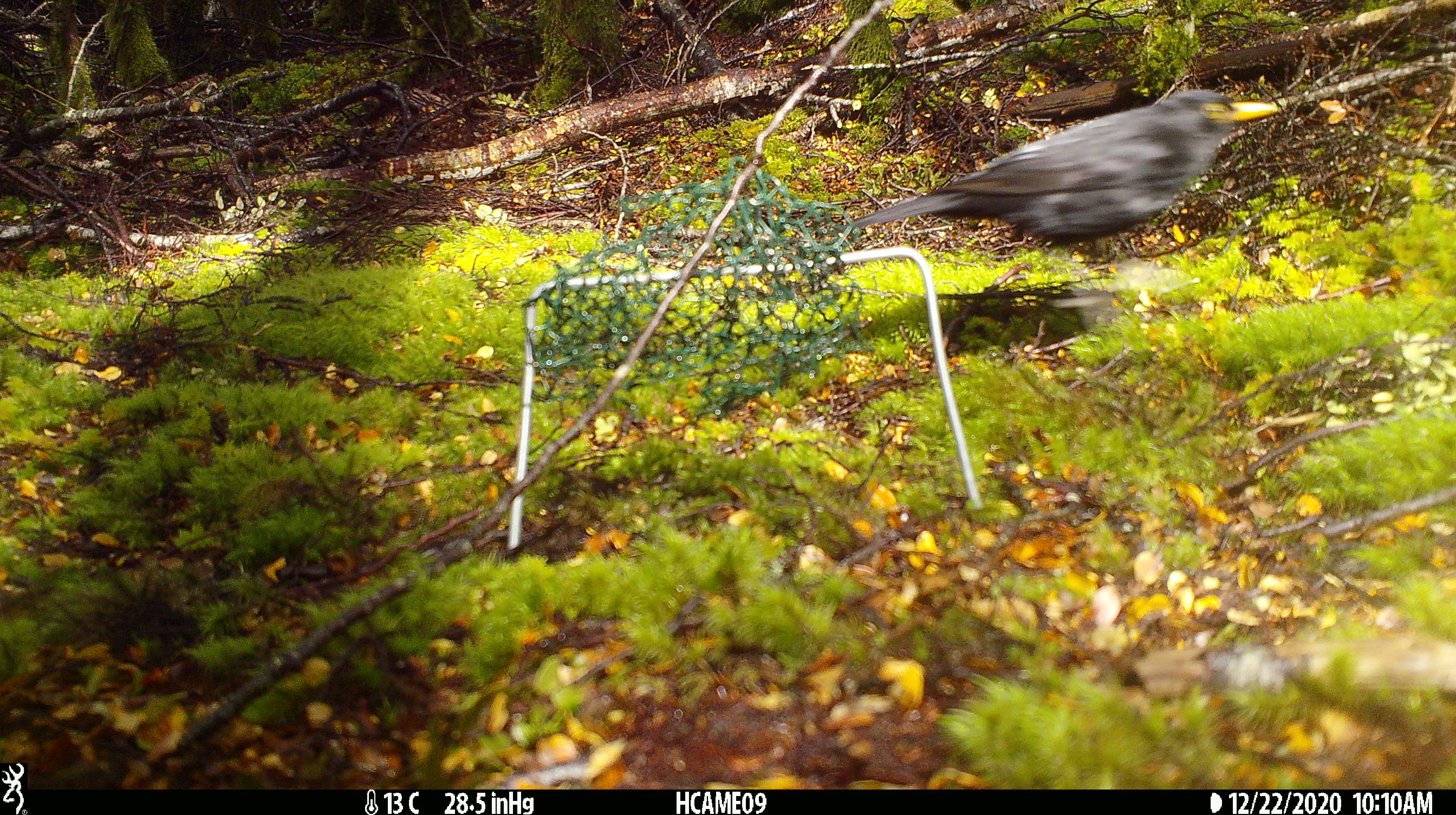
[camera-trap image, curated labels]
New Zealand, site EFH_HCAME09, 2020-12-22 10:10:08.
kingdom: Animalia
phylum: Chordata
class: Aves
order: Passeriformes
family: Turdidae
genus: Turdus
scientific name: Turdus merula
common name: eurasian blackbird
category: blackbird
Blackbird (eurasian blackbird) (Turdus merula).